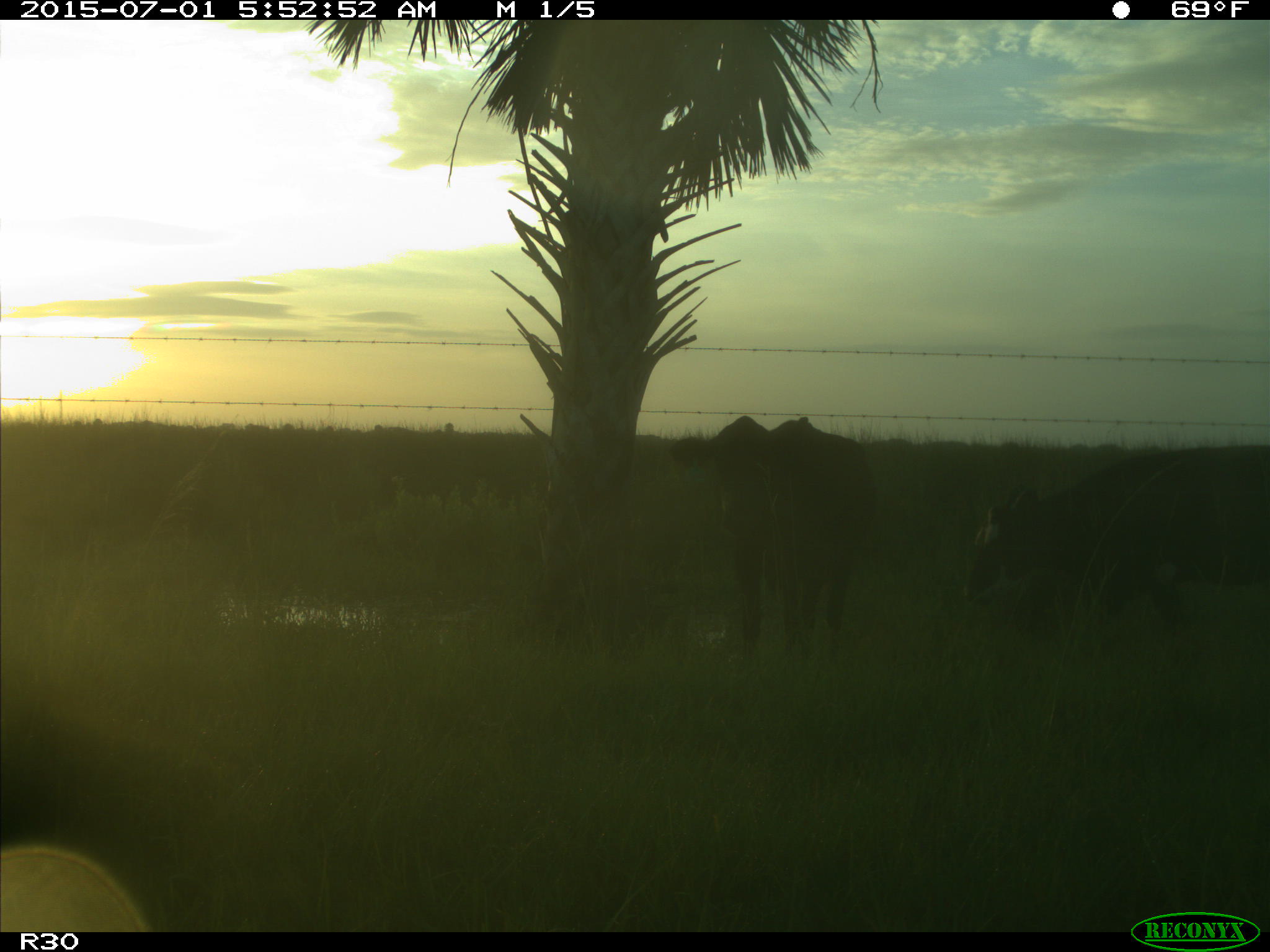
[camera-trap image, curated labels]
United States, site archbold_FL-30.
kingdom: Animalia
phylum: Chordata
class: Mammalia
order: Artiodactyla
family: Bovidae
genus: Bos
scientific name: Bos taurus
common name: domestic cow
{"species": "Bos taurus (domestic cow)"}